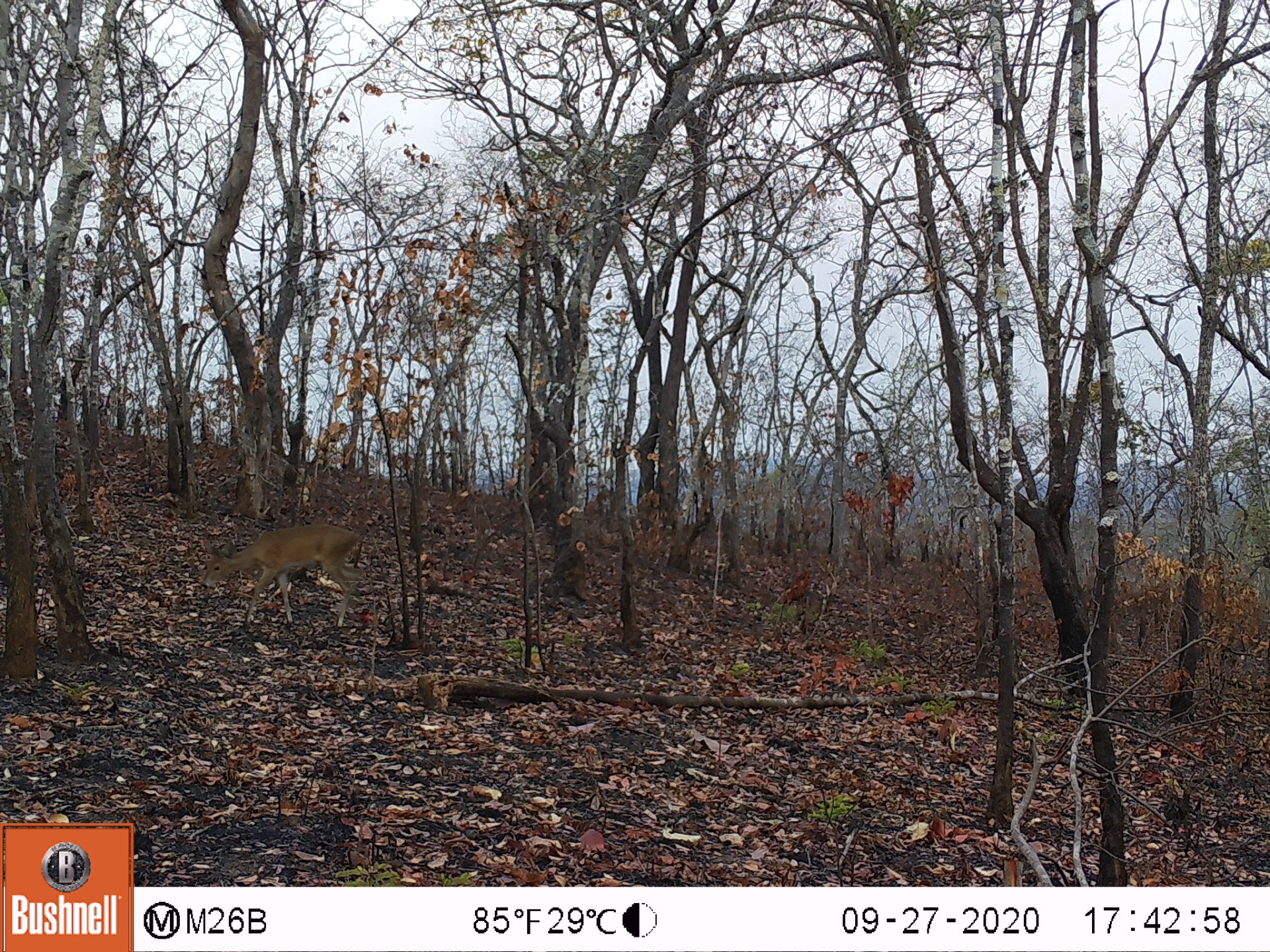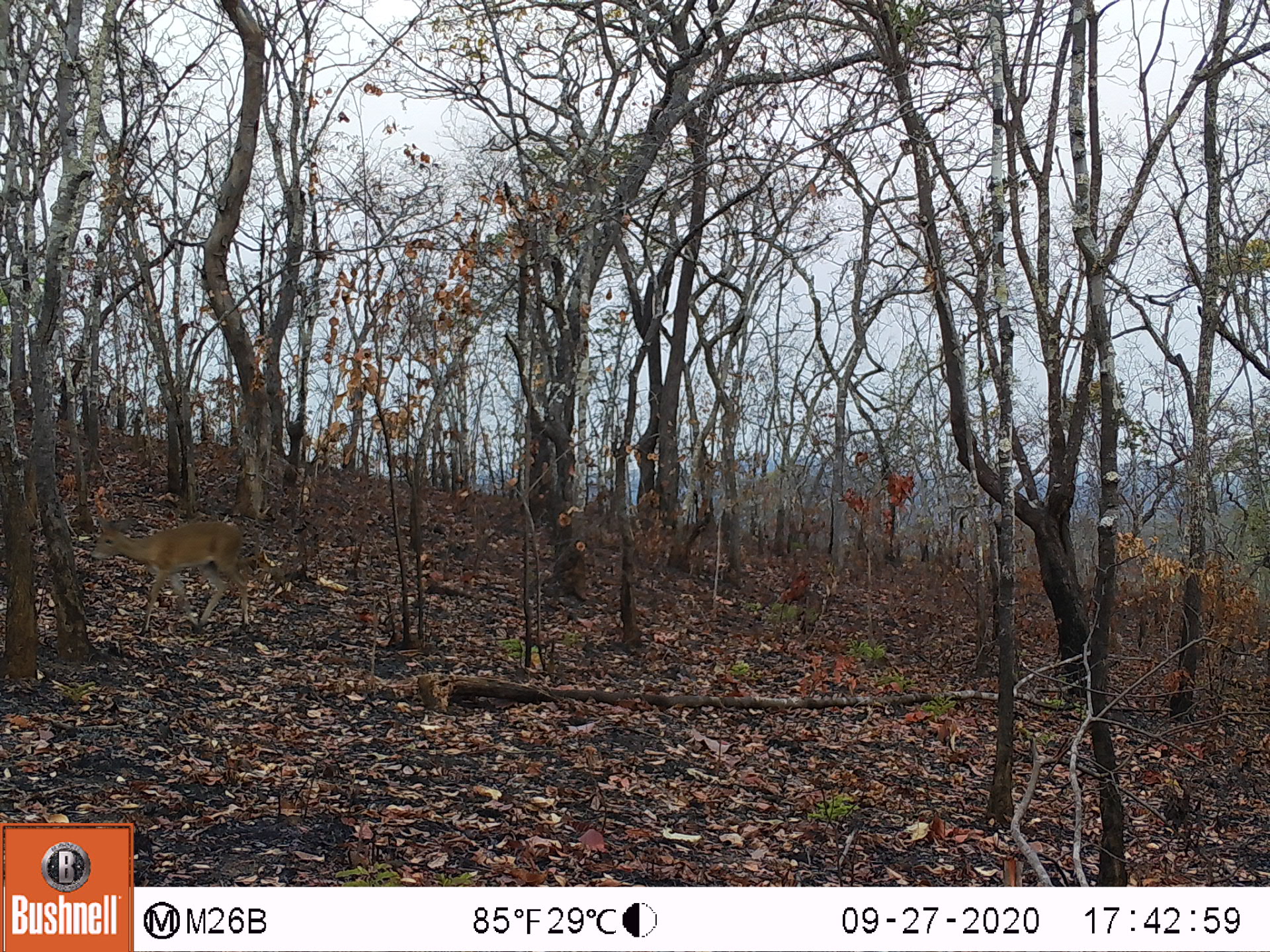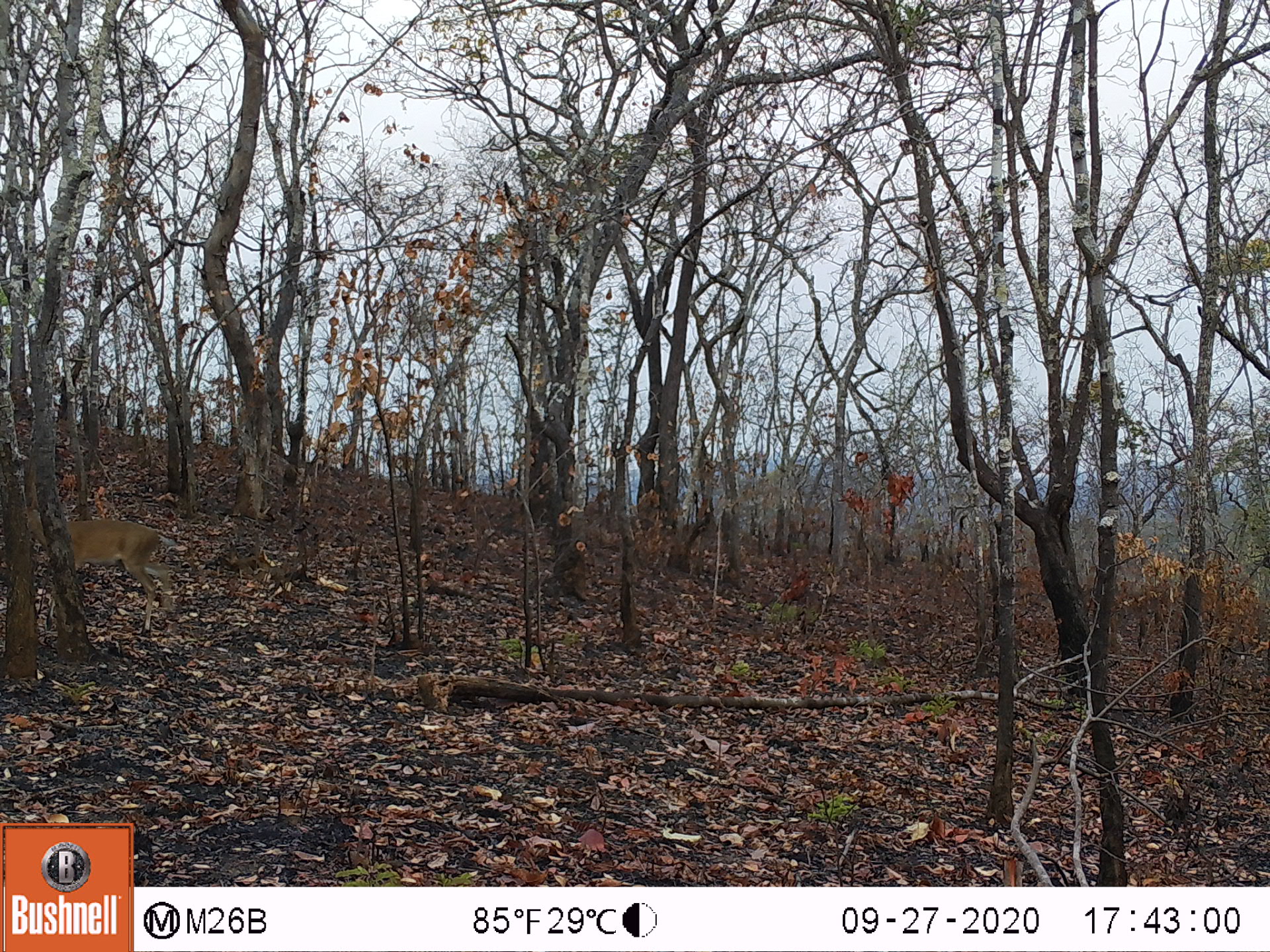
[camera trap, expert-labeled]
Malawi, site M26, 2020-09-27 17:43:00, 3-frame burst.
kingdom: Animalia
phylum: Chordata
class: Mammalia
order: Artiodactyla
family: Bovidae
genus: Sylvicapra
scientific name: Sylvicapra grimmia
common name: common duiker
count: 1